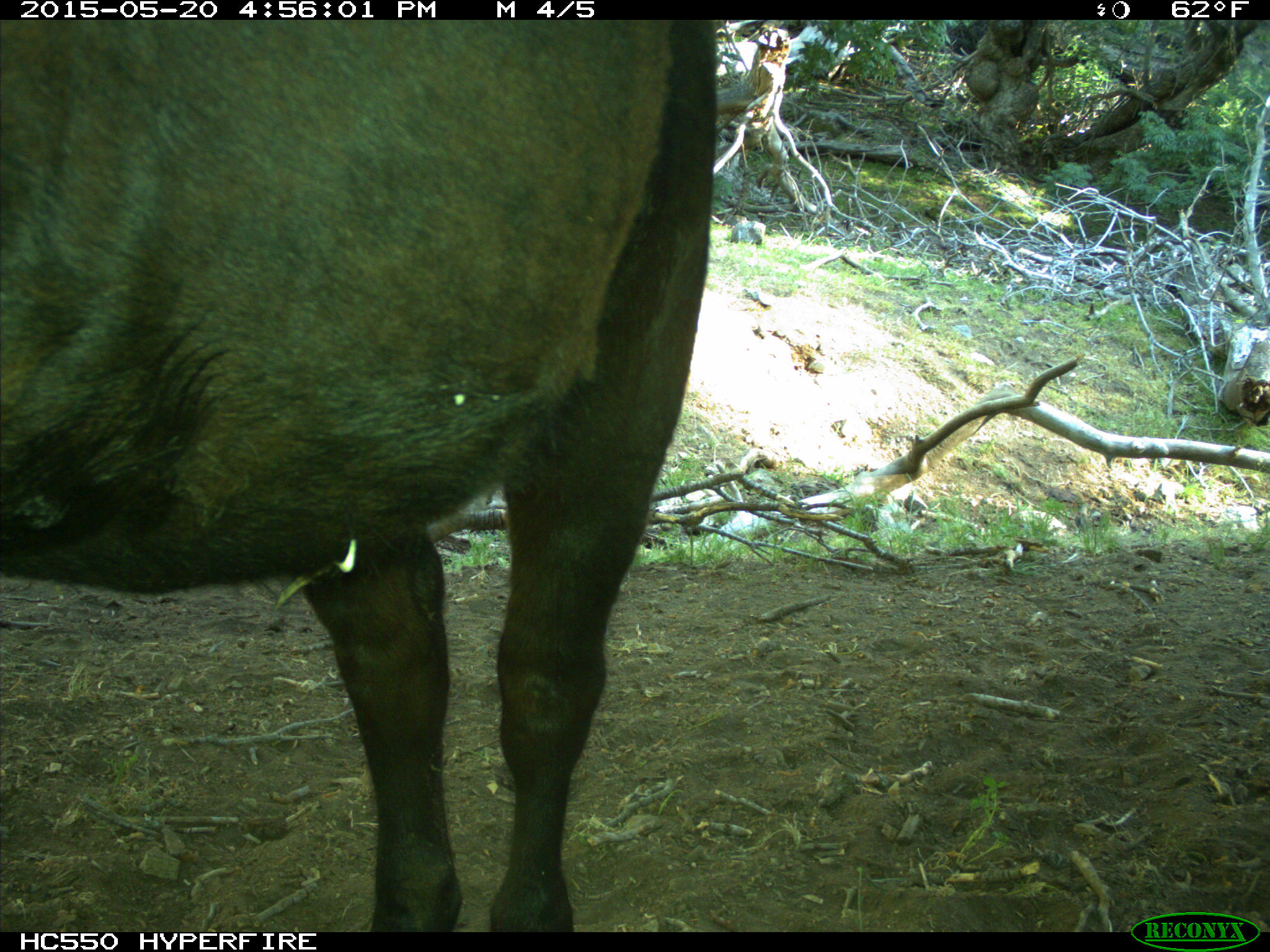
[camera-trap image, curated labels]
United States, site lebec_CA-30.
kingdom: Animalia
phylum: Chordata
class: Mammalia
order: Artiodactyla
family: Bovidae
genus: Bos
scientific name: Bos taurus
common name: domestic cow